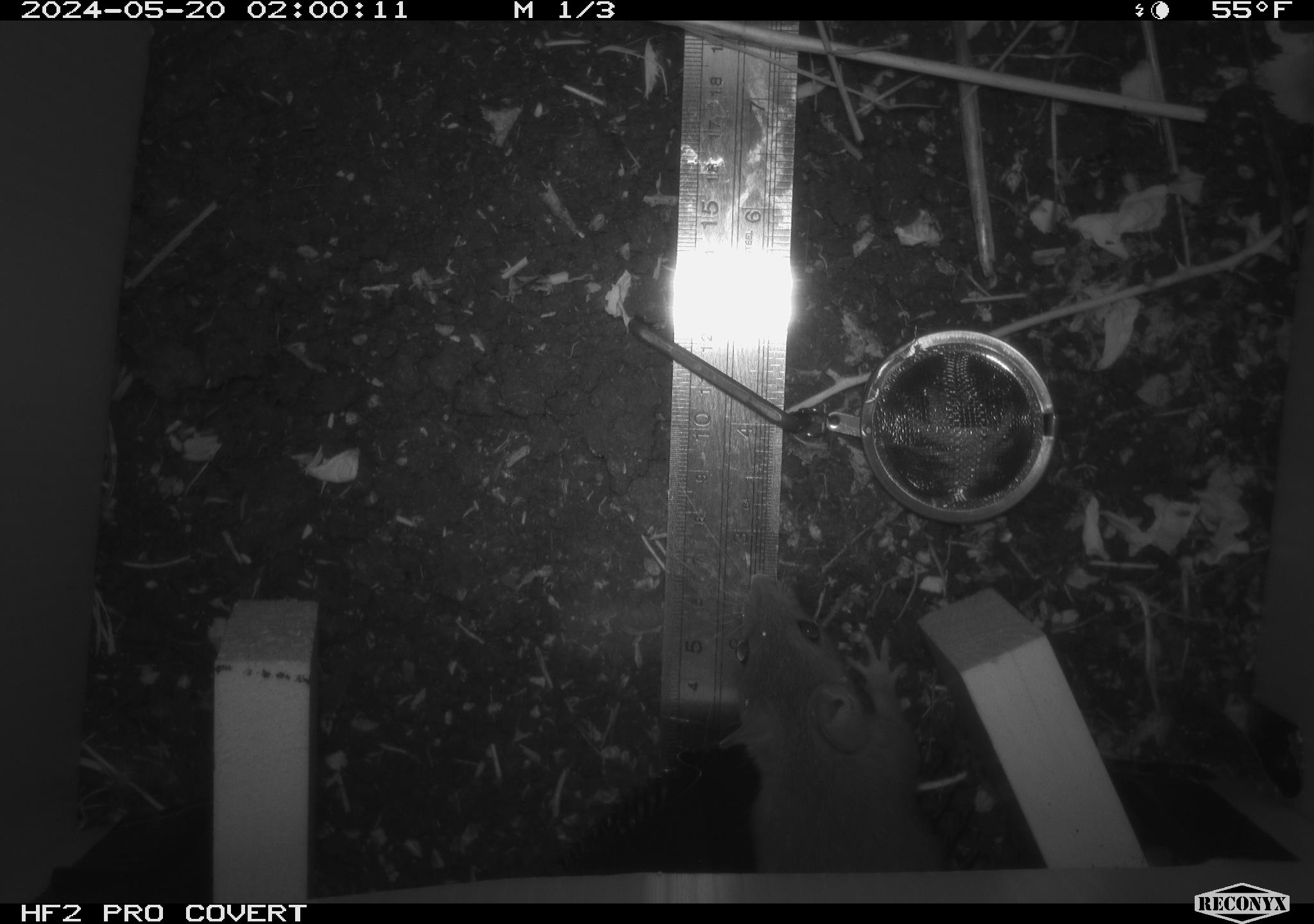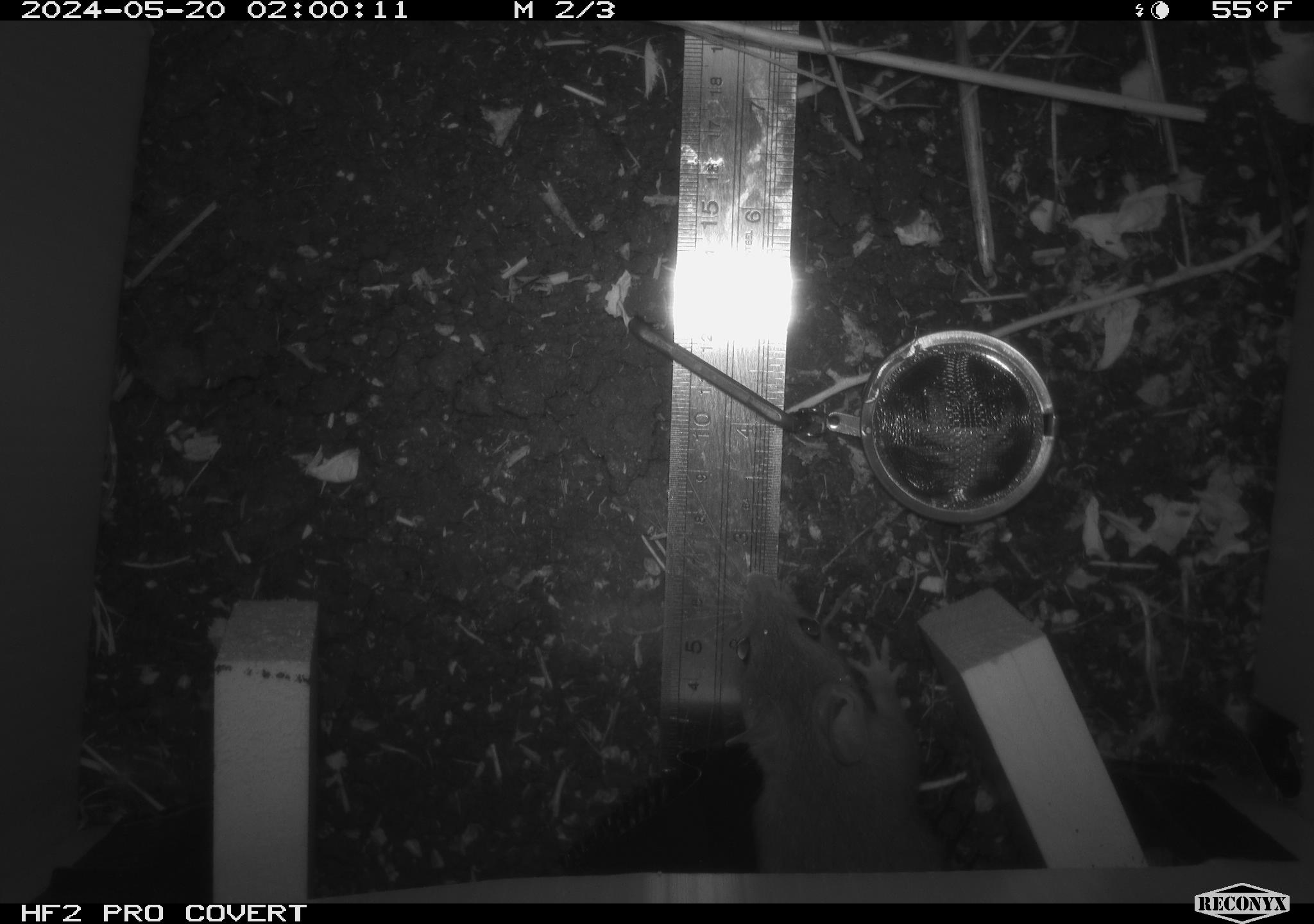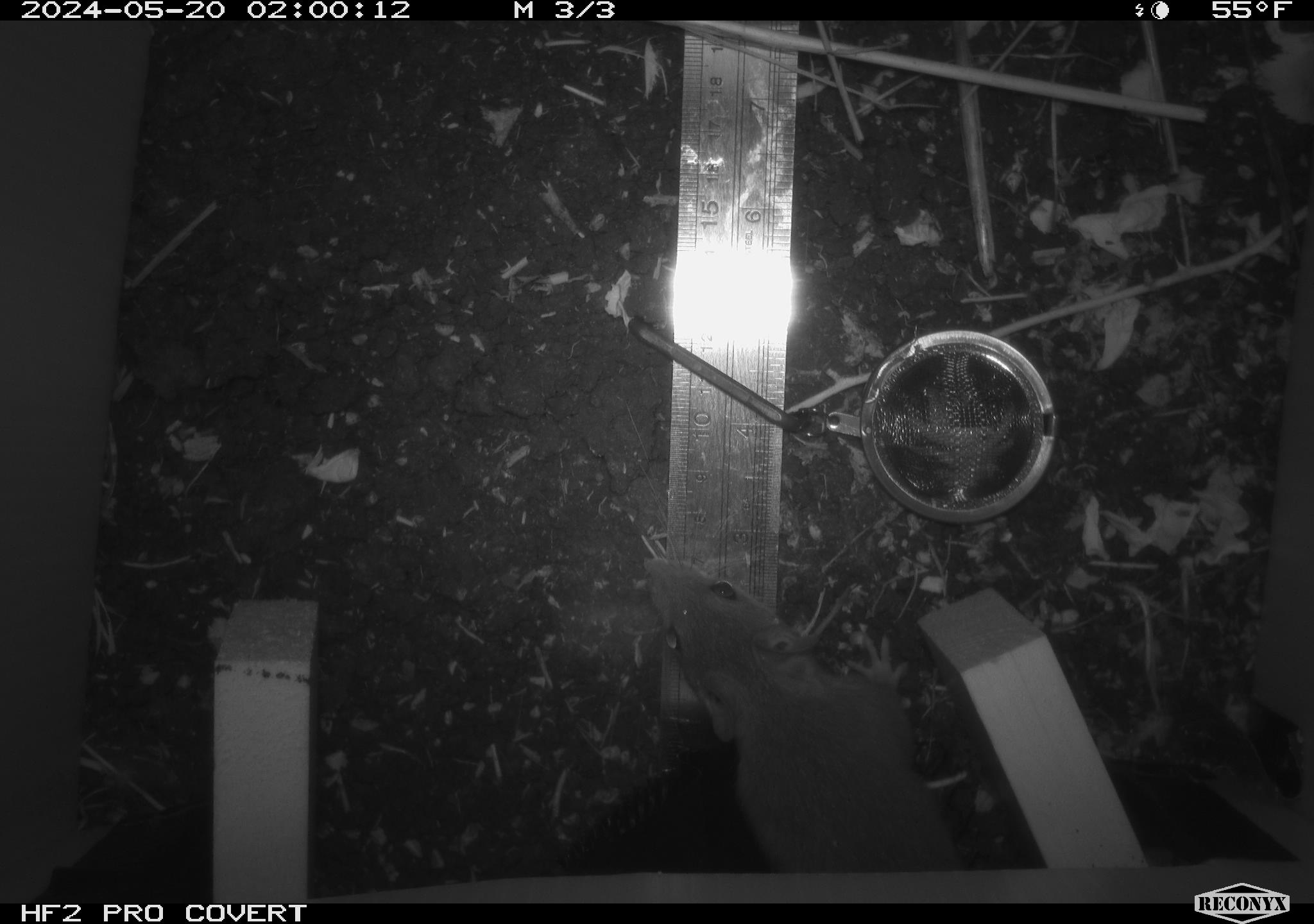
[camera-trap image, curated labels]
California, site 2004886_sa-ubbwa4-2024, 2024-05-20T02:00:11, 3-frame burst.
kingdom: Animalia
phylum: Chordata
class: Mammalia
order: Rodentia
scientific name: Rodentia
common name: woodrat or rat or mouse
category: woodrat or rat or mouse species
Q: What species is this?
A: Woodrat or rat or mouse species (woodrat or rat or mouse) (Rodentia).